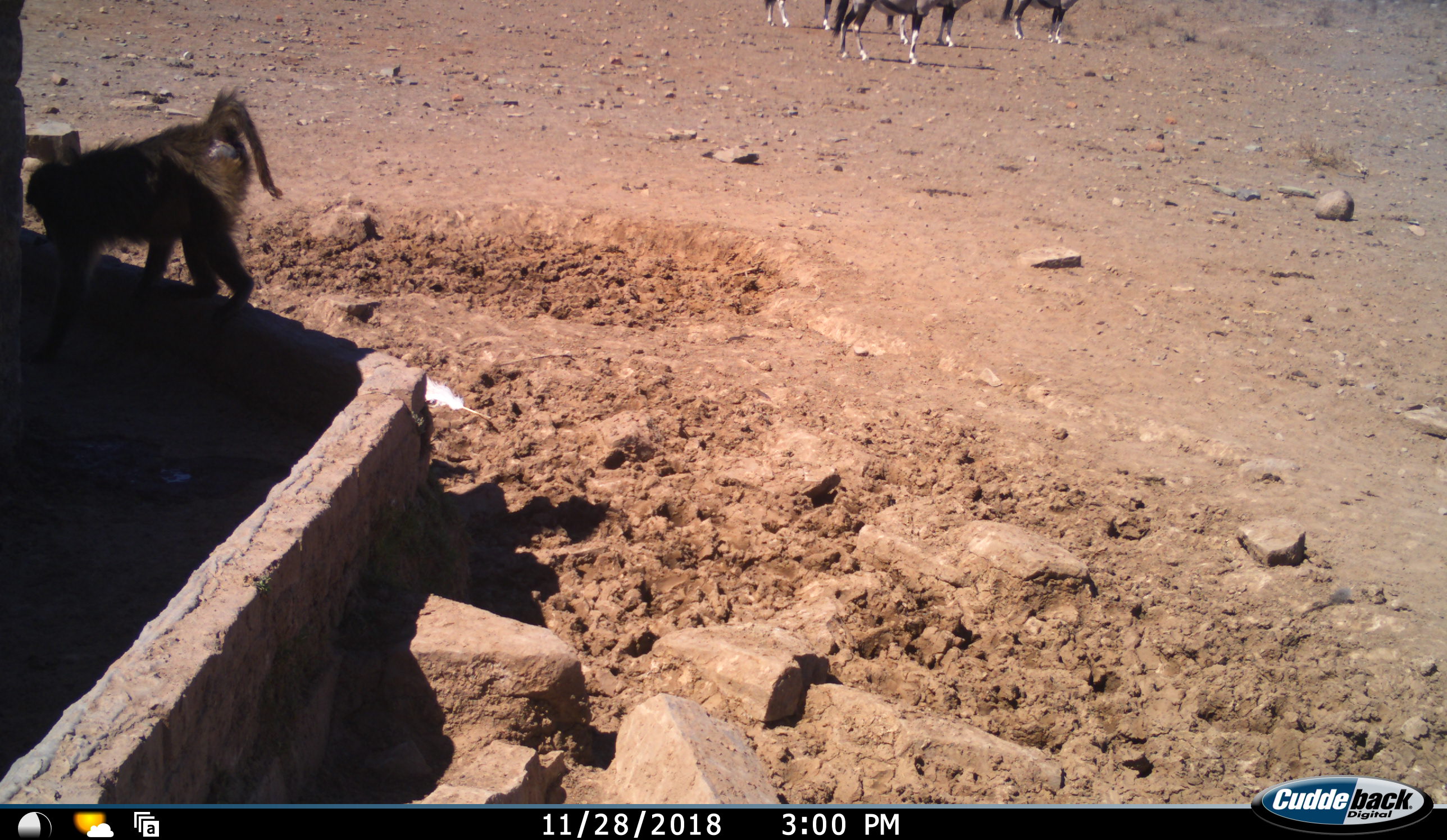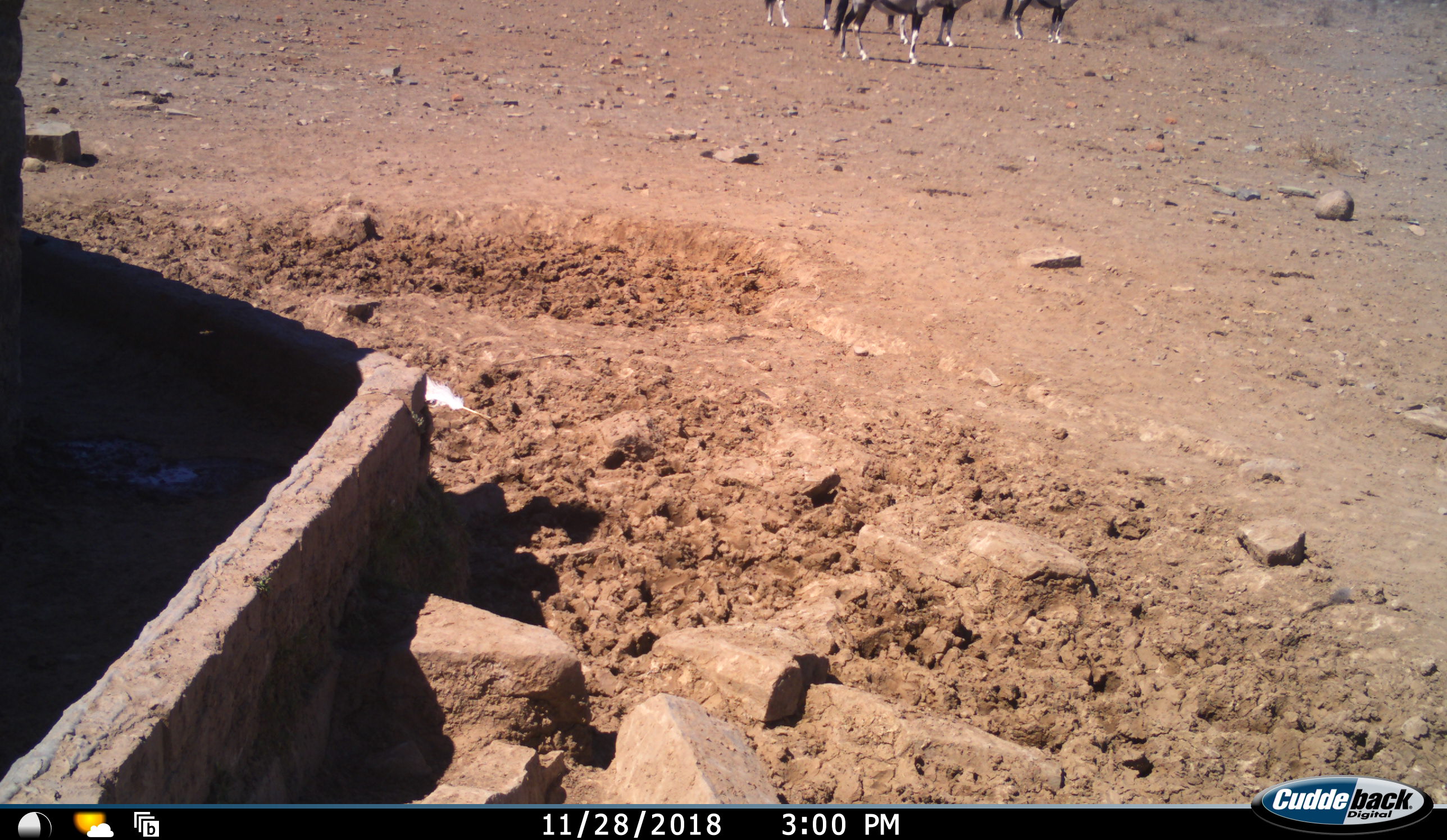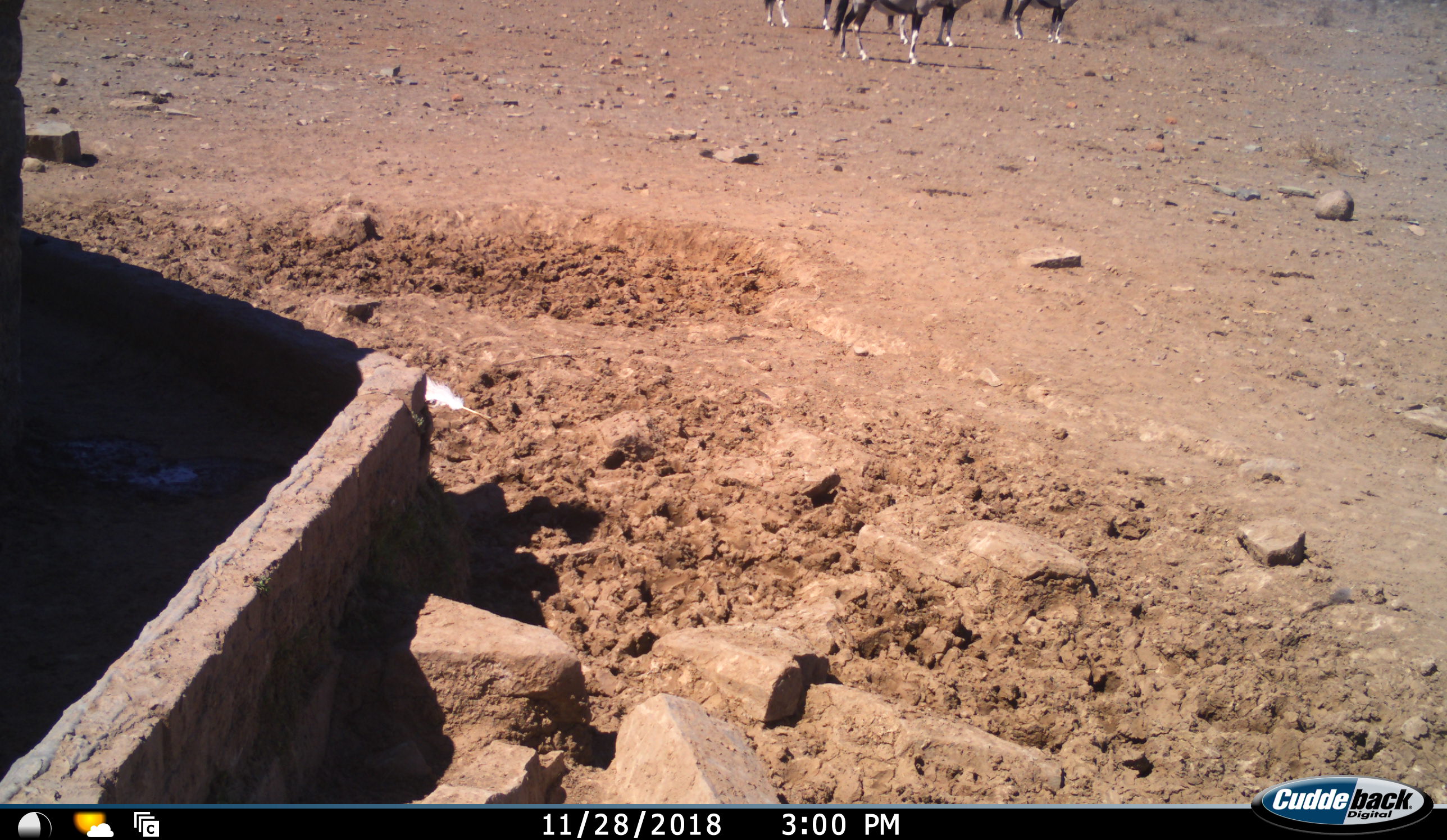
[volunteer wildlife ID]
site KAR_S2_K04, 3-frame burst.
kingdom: Animalia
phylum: Chordata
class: Mammalia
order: Primates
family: Cercopithecidae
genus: Papio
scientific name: Papio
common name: baboon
Baboon (Papio), count 1. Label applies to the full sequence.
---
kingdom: Animalia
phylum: Chordata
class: Mammalia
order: Artiodactyla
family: Bovidae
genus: Oryx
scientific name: Oryx gazella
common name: gemsbok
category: oryx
Oryx (gemsbok) (Oryx gazella), count 4. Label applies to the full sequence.